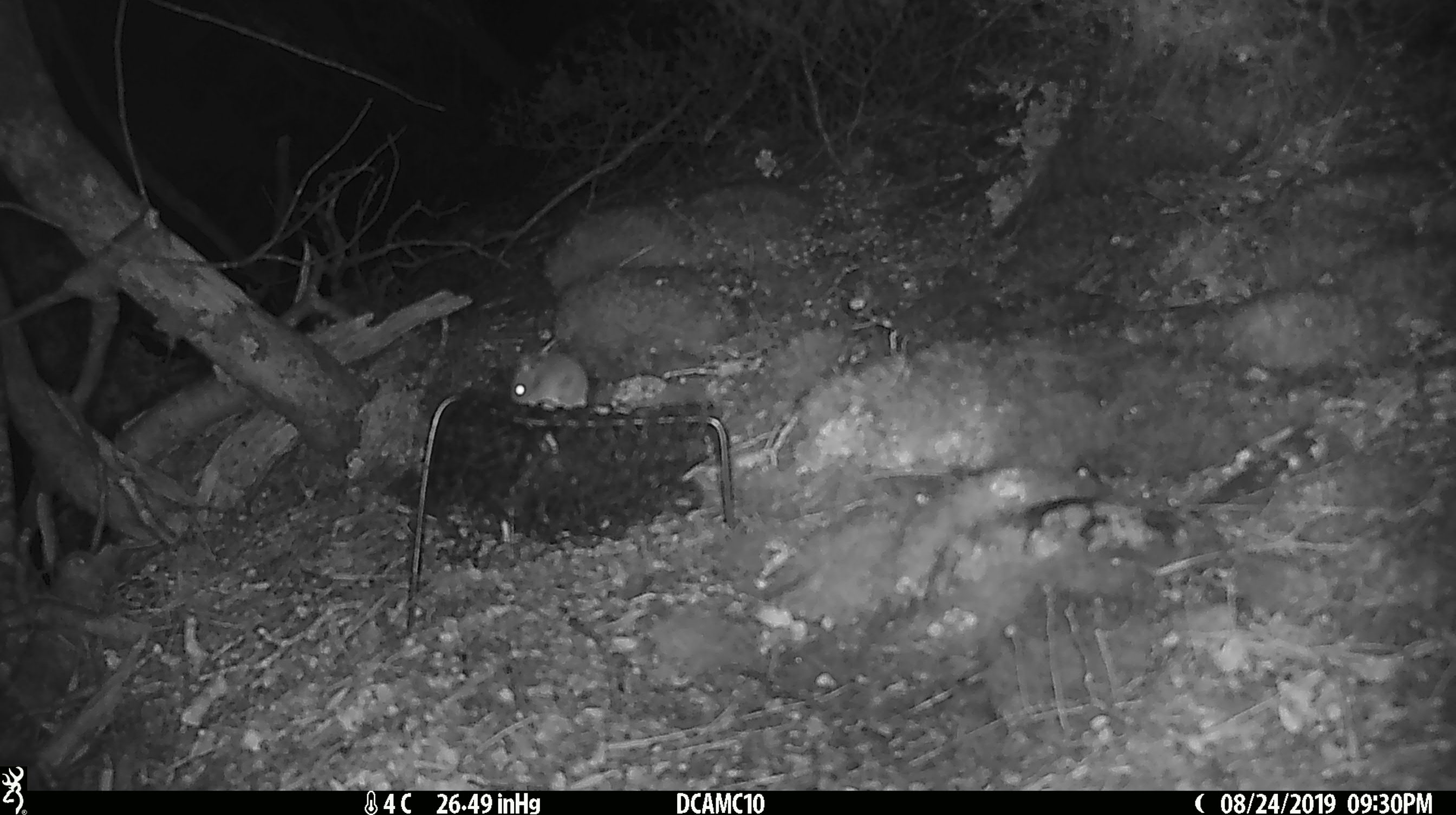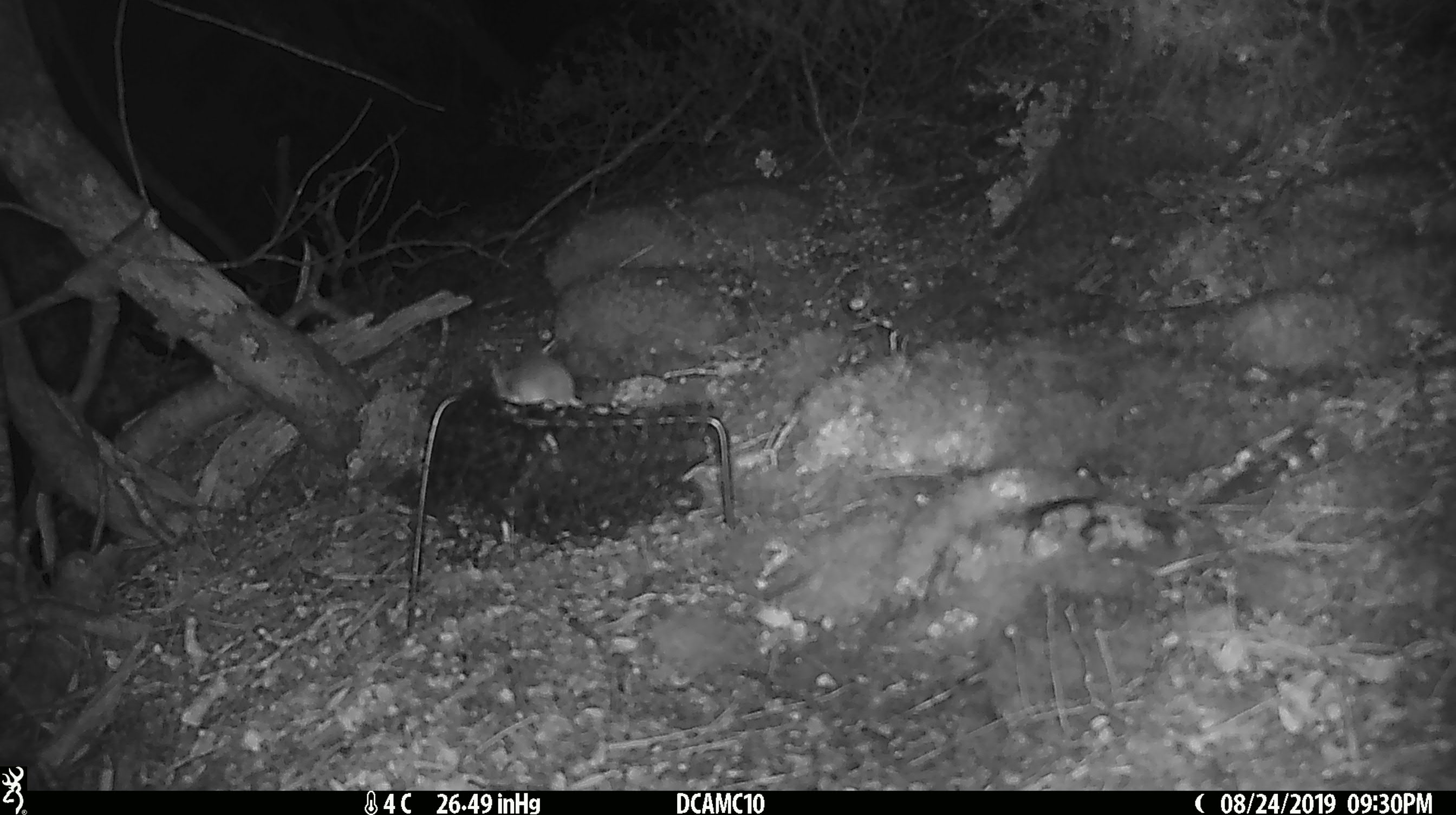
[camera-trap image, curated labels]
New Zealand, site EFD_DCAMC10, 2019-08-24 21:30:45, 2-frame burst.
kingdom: Animalia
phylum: Chordata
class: Mammalia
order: Rodentia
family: Muridae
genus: Mus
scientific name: Mus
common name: mouse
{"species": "mouse (Mus)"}